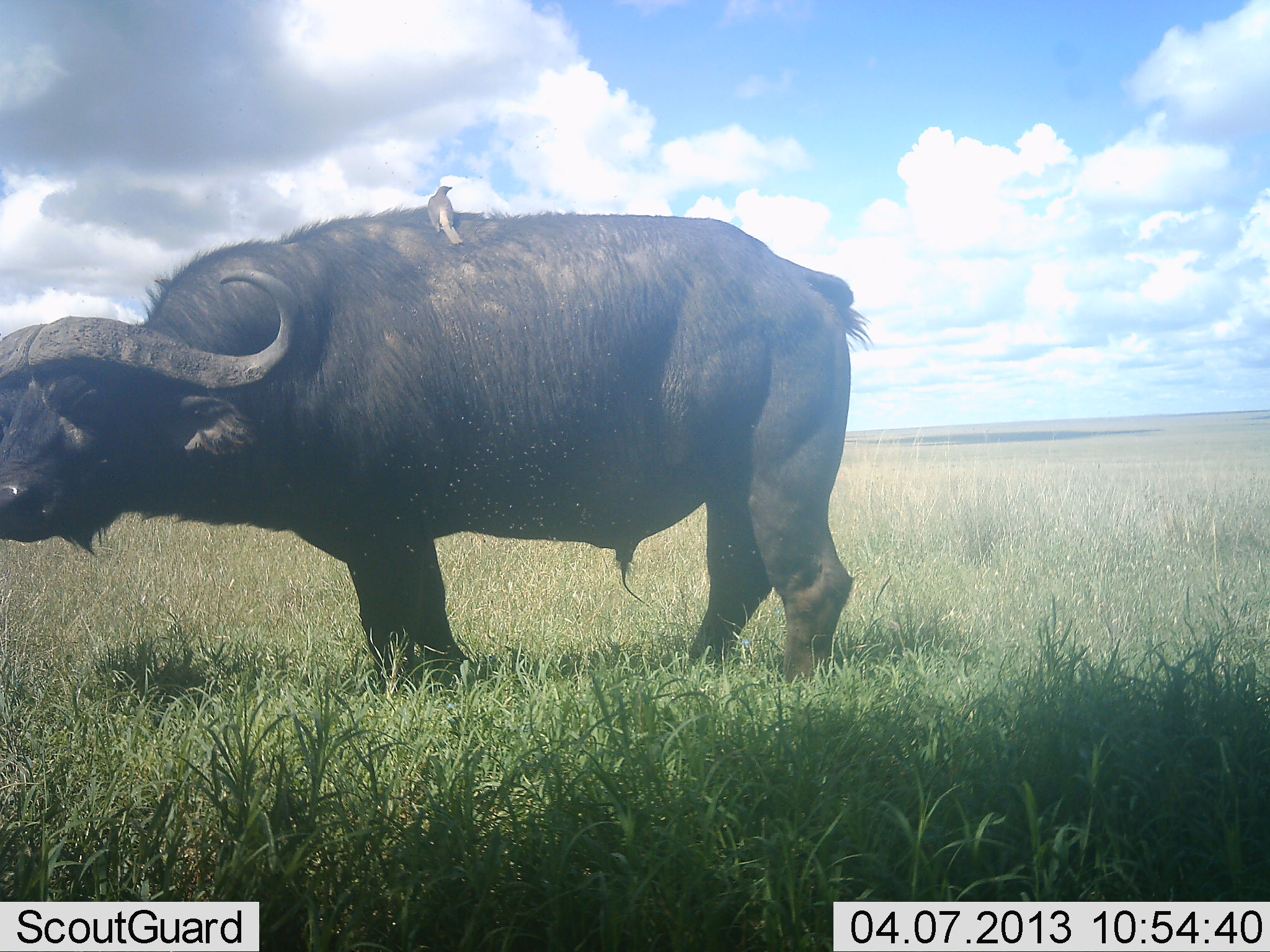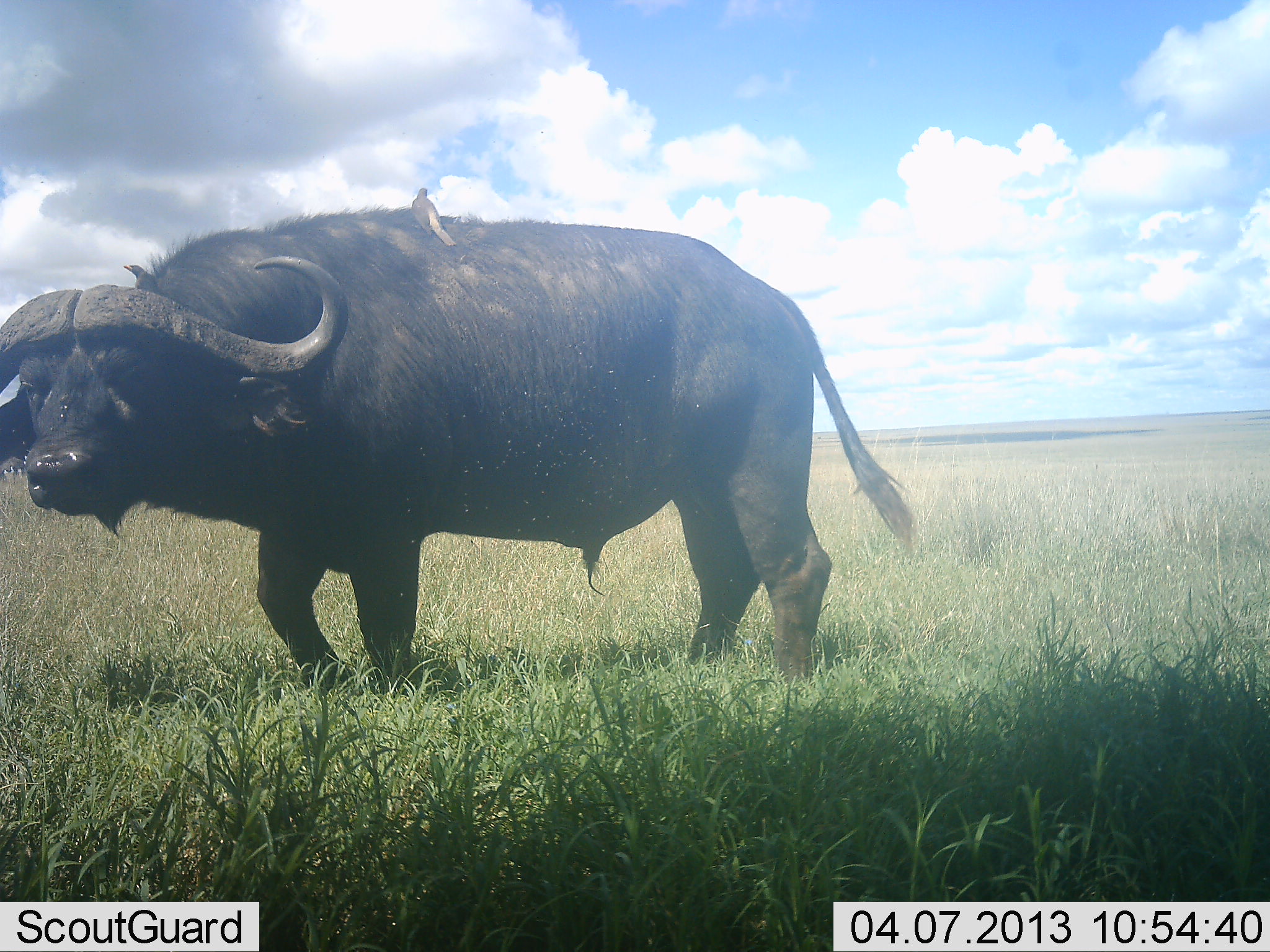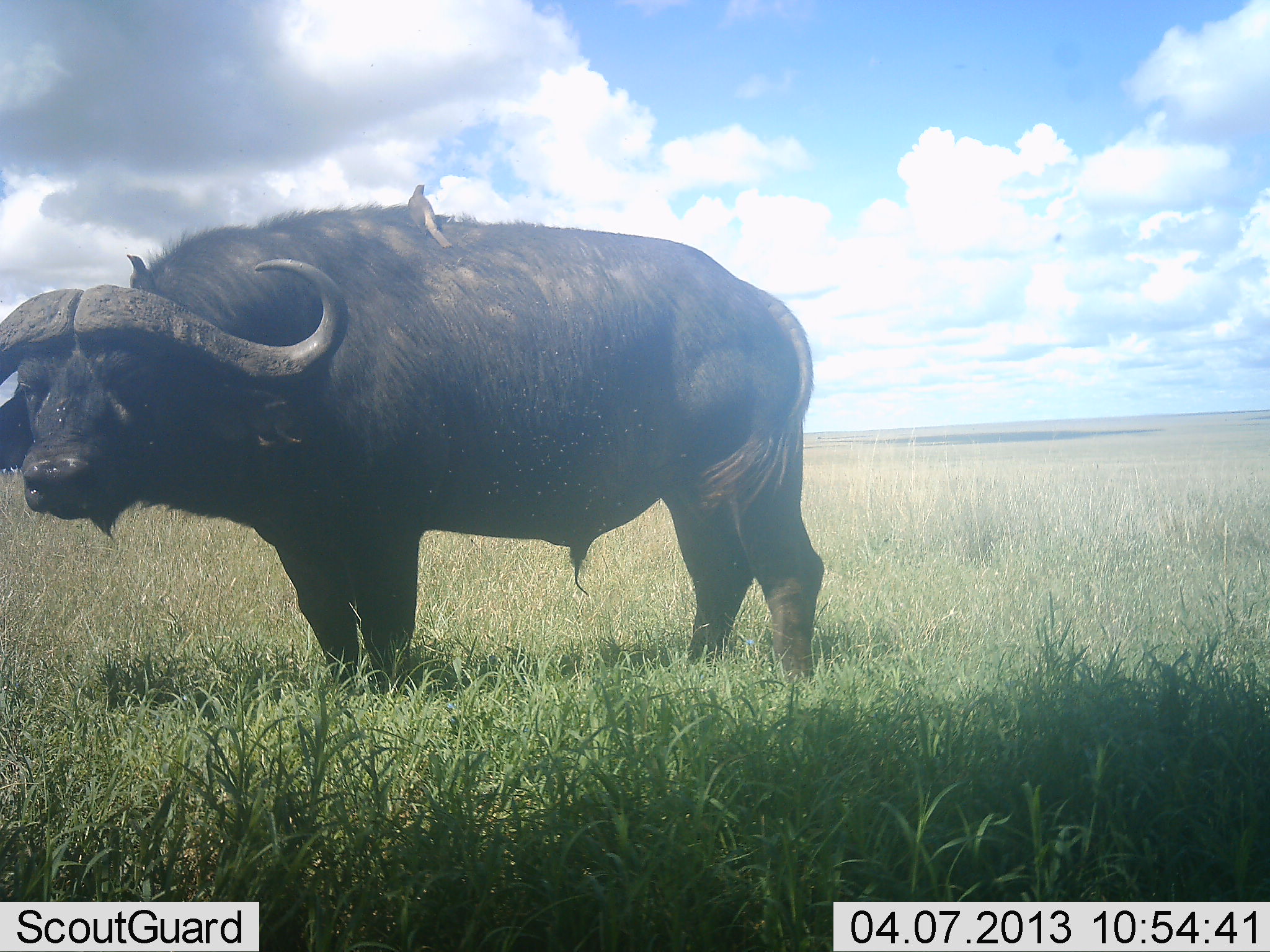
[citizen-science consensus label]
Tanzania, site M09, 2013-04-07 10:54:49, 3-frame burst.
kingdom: Animalia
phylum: Chordata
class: Mammalia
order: Artiodactyla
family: Bovidae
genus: Syncerus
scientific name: Syncerus caffer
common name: cape buffalo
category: buffalo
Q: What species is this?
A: Buffalo (cape buffalo) (Syncerus caffer).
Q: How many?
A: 1.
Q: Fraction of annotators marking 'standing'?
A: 85%.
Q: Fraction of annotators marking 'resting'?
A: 0%.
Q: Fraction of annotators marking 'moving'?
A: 17%.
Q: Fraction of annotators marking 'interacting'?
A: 3%.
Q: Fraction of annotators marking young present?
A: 0%.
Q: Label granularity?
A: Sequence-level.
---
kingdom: Animalia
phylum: Chordata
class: Aves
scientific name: Aves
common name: bird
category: otherbird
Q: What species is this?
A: Otherbird (bird) (Aves).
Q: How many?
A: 1.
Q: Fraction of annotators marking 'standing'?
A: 57%.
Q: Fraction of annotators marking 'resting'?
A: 17%.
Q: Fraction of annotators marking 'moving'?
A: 0%.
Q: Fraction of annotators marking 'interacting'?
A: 26%.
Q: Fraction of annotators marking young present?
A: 0%.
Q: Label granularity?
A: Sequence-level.